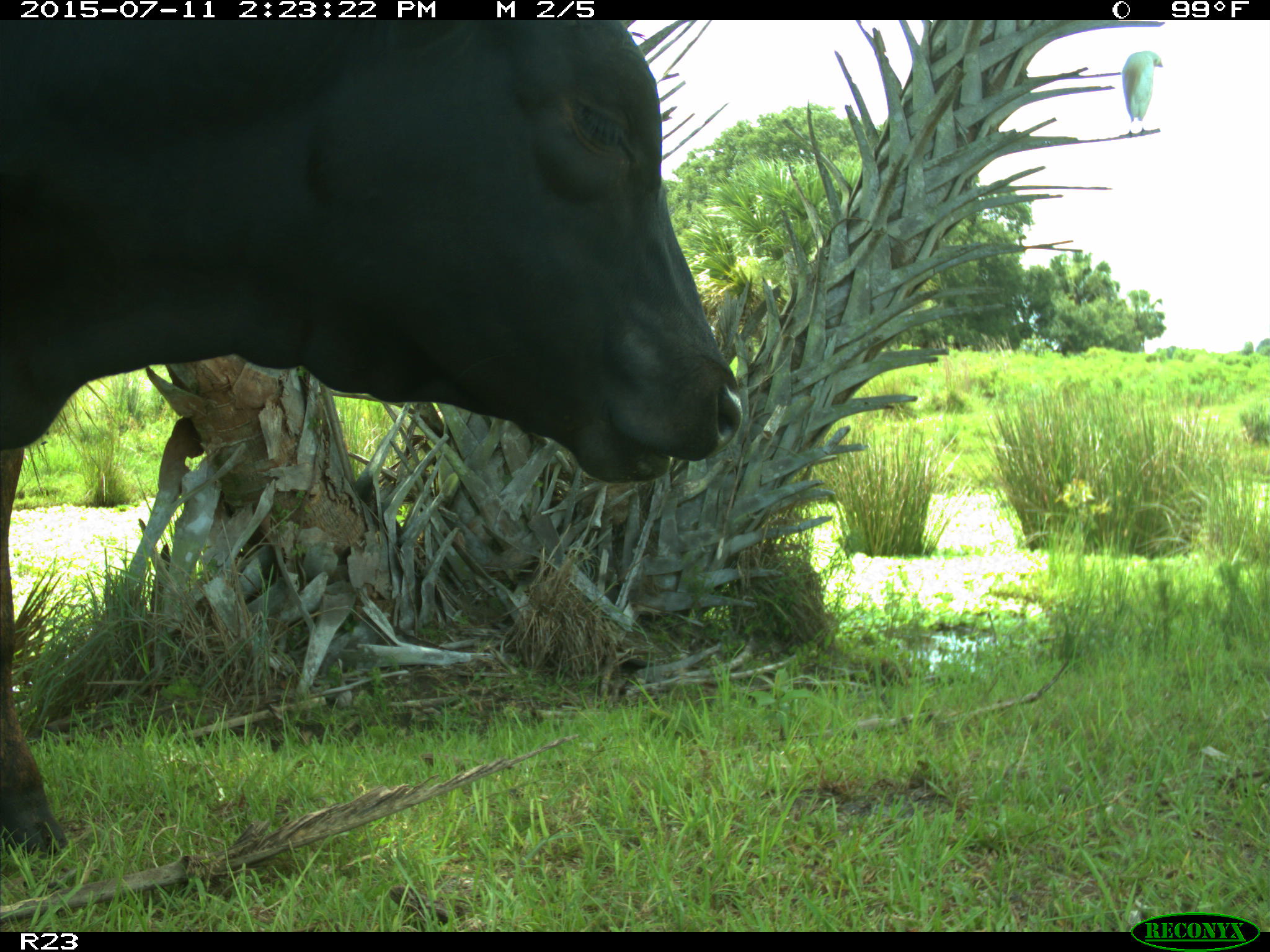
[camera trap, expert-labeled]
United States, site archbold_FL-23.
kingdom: Animalia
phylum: Chordata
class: Mammalia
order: Artiodactyla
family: Bovidae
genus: Bos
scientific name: Bos taurus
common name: domestic cow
Bos taurus (domestic cow).